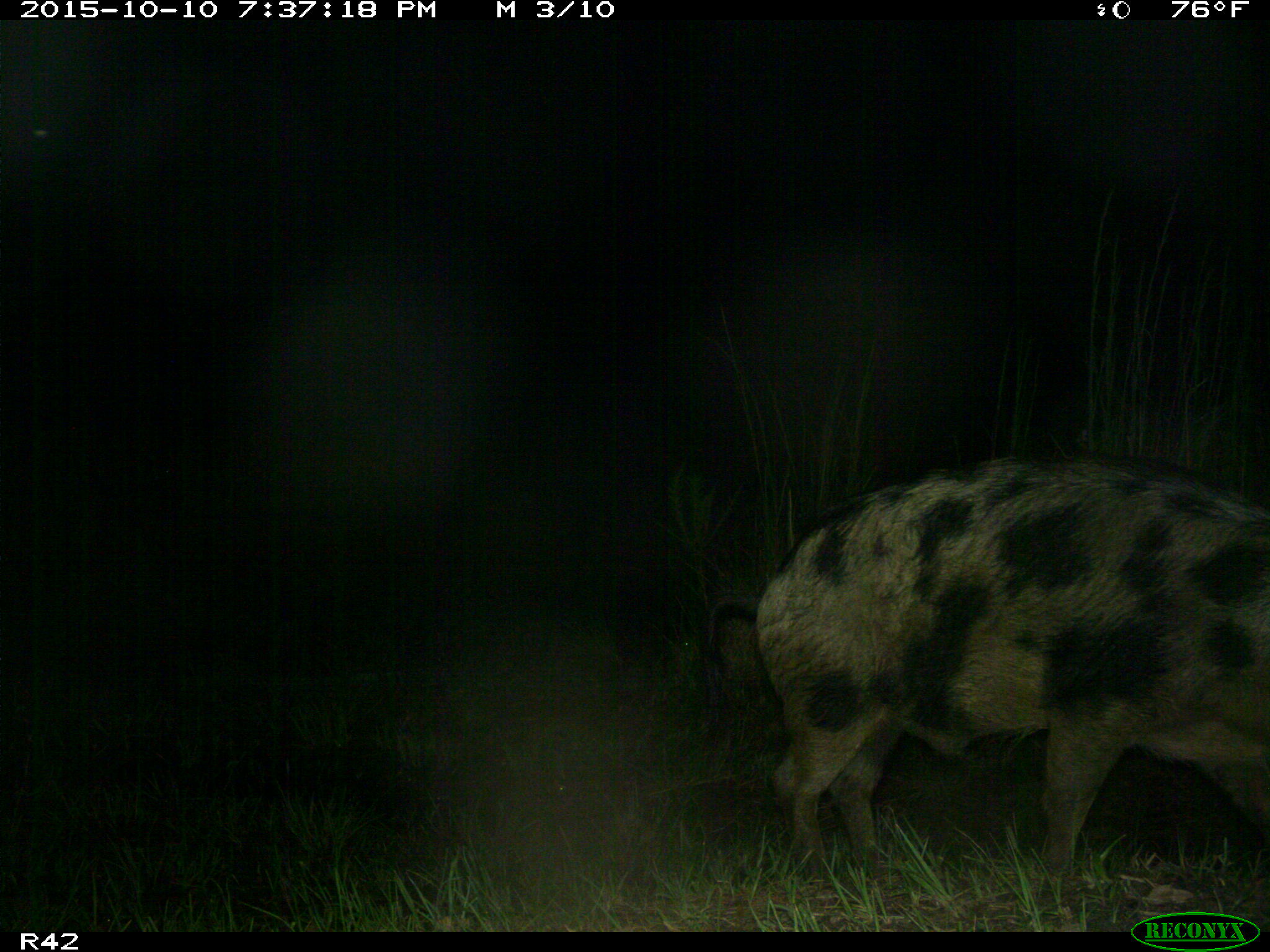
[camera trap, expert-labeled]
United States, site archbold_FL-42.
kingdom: Animalia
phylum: Chordata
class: Mammalia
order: Artiodactyla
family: Suidae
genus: Sus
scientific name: Sus scrofa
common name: wild boar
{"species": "Sus scrofa (wild boar)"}